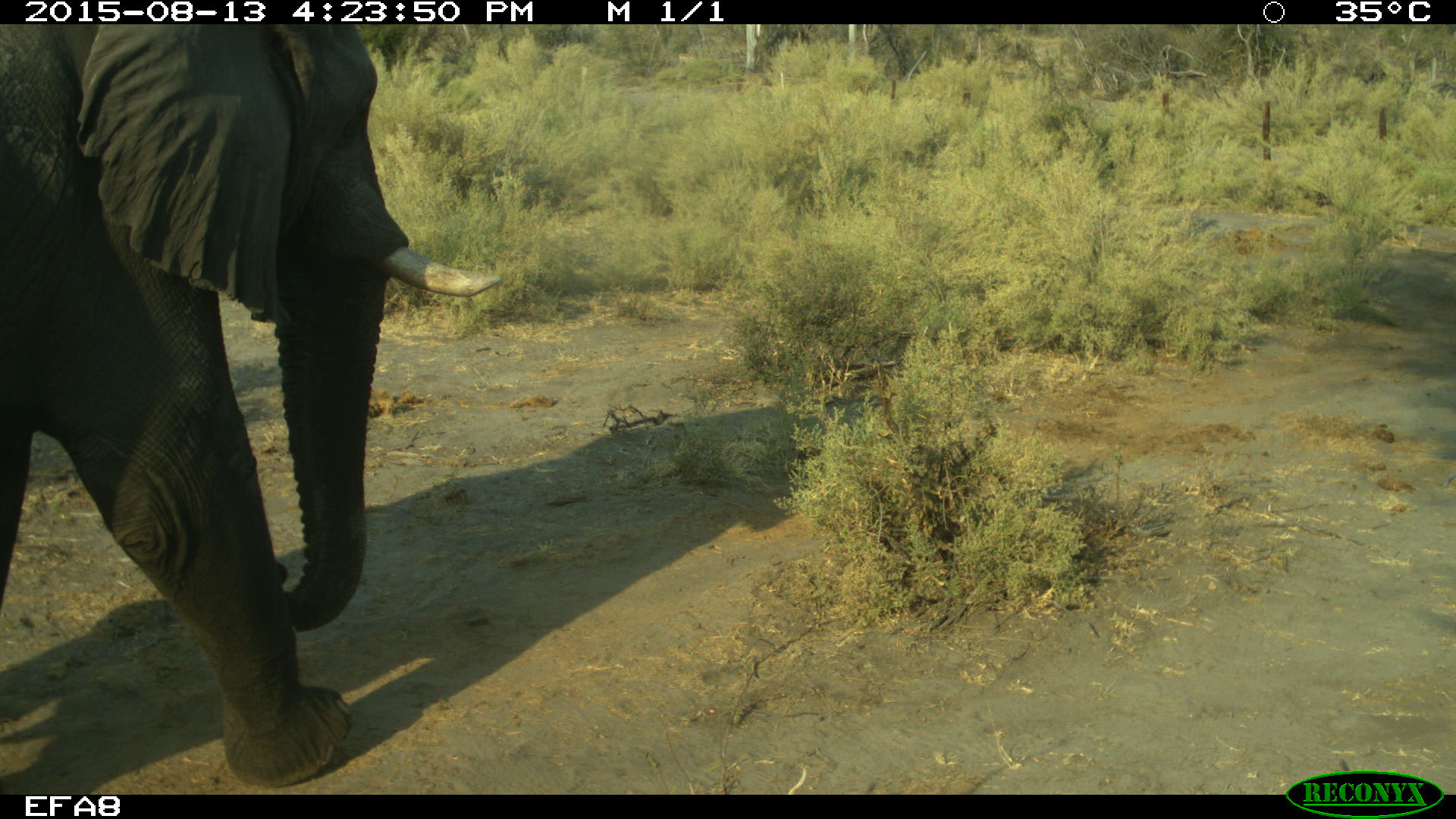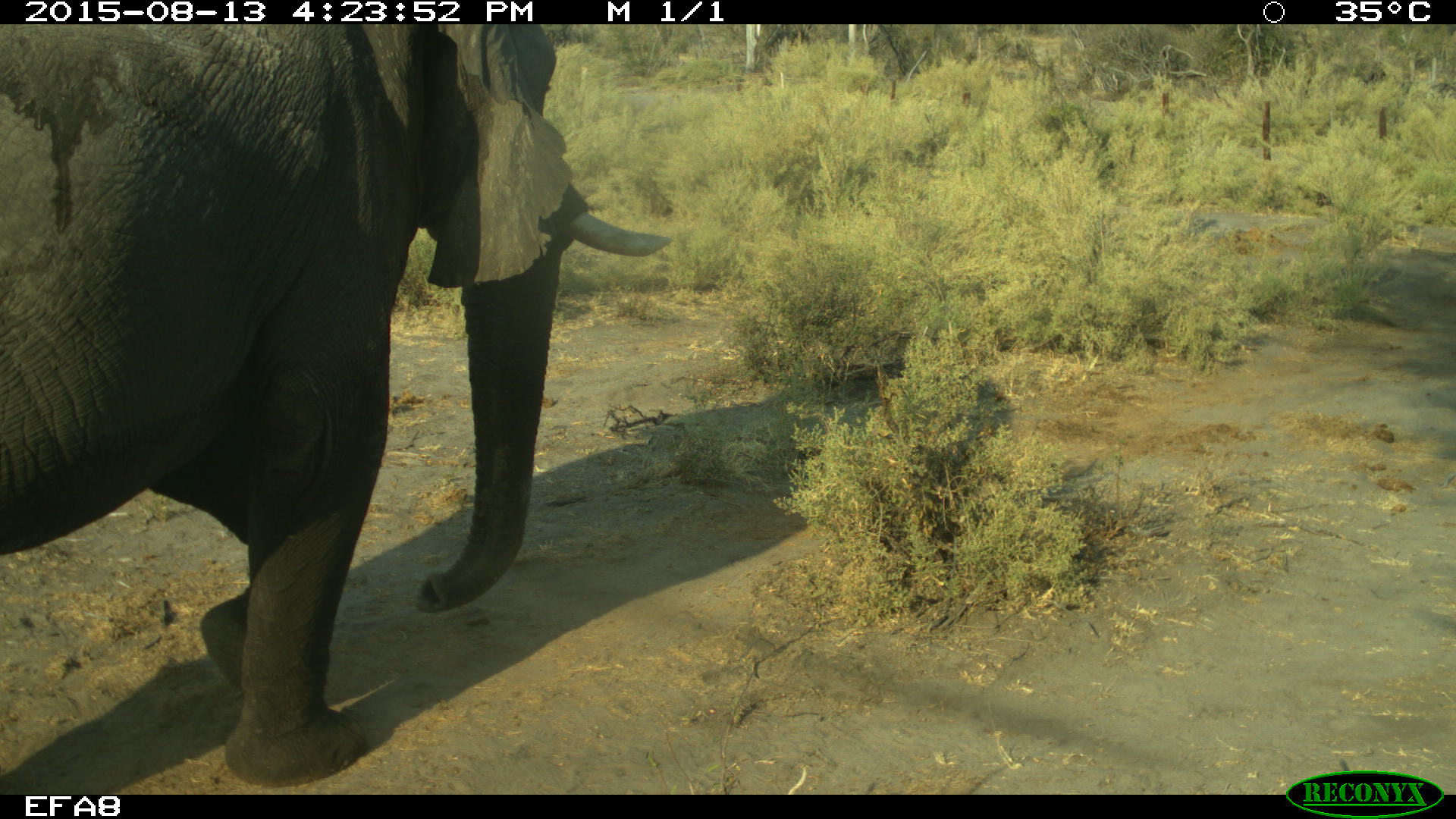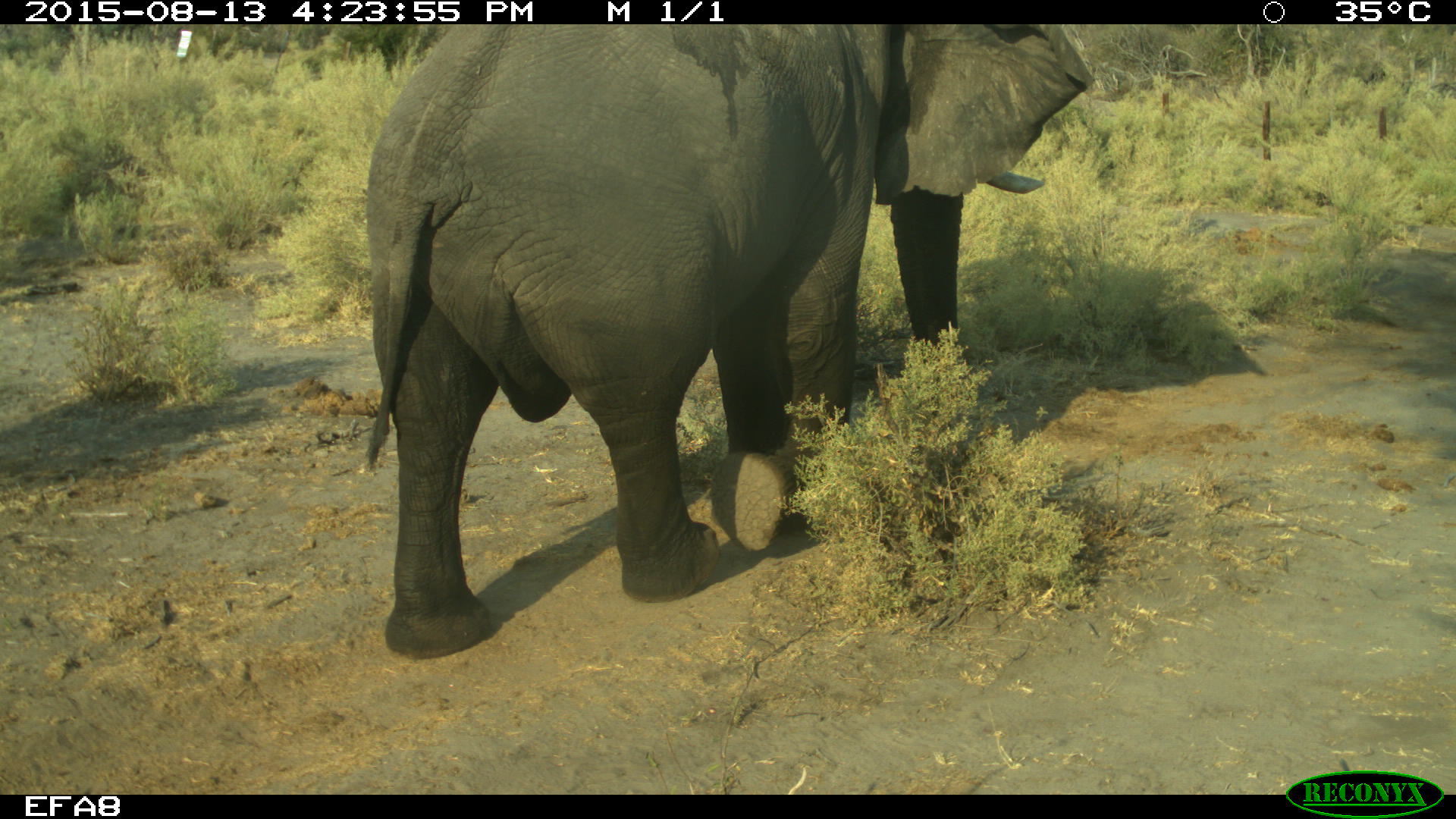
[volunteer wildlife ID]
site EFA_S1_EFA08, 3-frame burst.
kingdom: Animalia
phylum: Chordata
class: Mammalia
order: Proboscidea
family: Elephantidae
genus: Loxodonta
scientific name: Loxodonta africana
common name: african bush elephant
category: elephant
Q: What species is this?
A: Elephant (african bush elephant) (Loxodonta africana).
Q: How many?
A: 1.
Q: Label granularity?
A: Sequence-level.